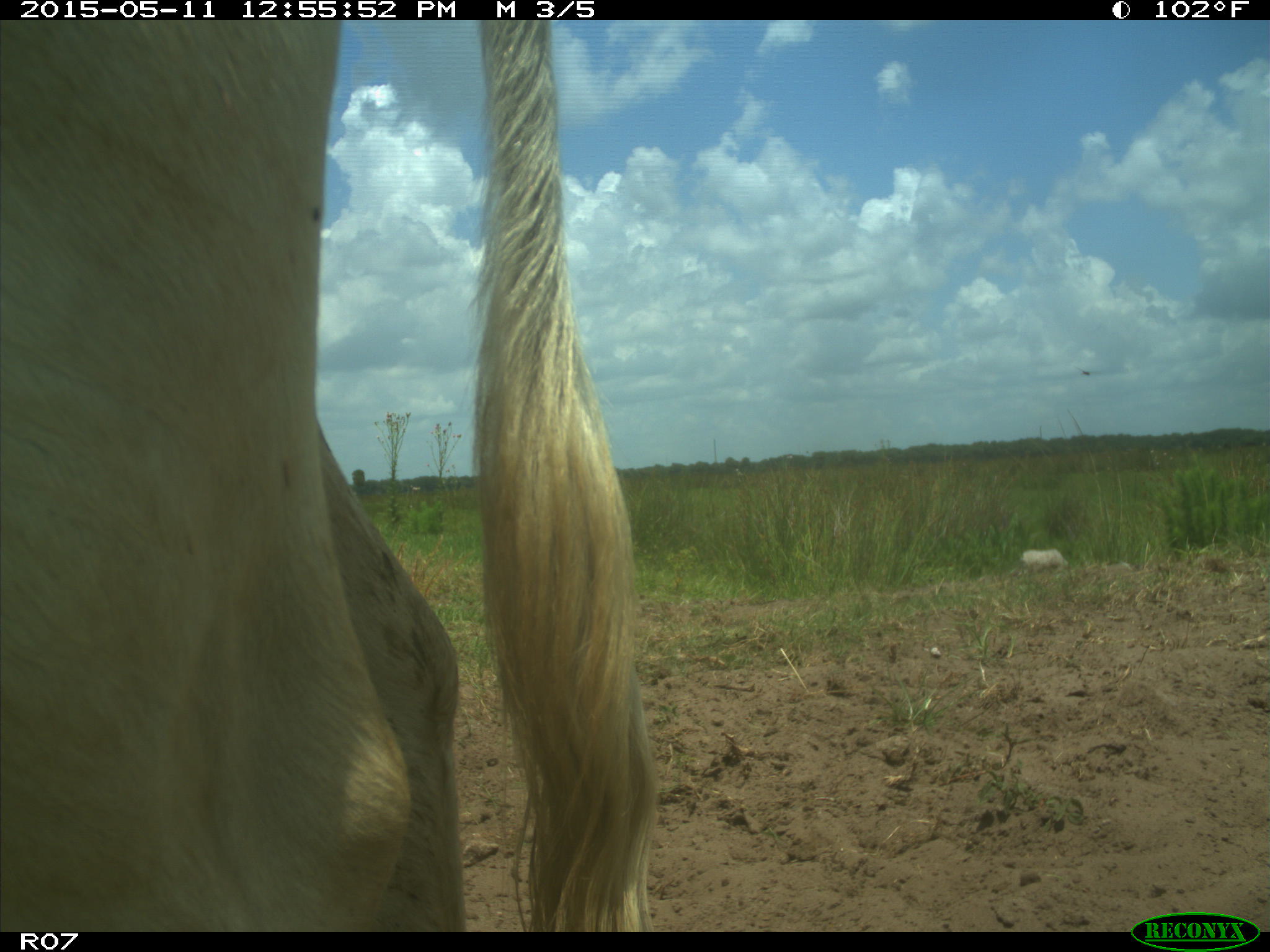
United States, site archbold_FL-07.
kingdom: Animalia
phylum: Chordata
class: Mammalia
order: Artiodactyla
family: Bovidae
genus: Bos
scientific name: Bos taurus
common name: domestic cow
Bos taurus (domestic cow).